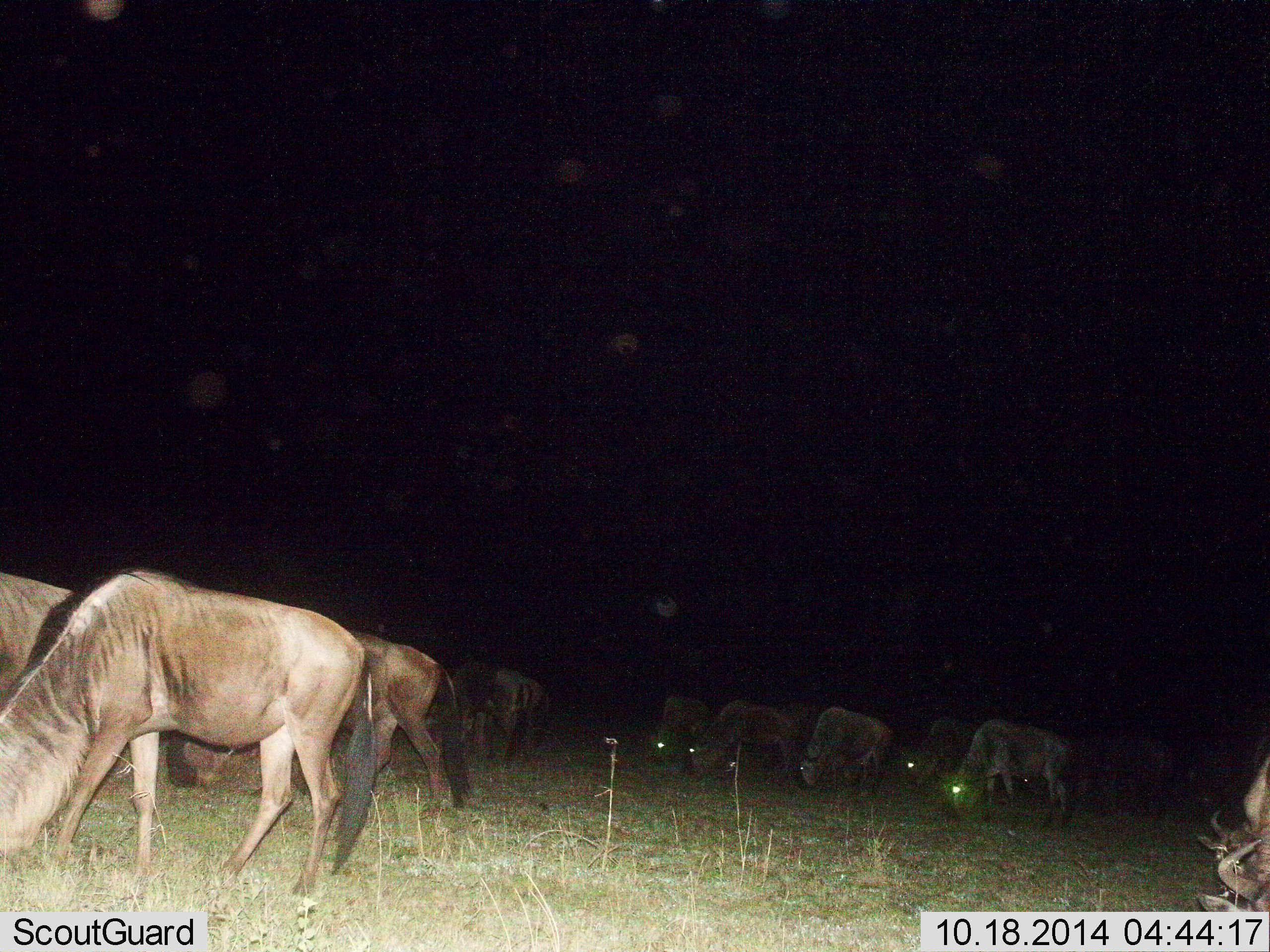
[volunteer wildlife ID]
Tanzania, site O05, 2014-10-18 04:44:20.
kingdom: Animalia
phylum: Chordata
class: Mammalia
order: Artiodactyla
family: Bovidae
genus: Connochaetes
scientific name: Connochaetes taurinus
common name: blue wildebeest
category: wildebeest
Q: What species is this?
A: Wildebeest (blue wildebeest) (Connochaetes taurinus).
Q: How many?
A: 11-50.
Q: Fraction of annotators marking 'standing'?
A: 40%.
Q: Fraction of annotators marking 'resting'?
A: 0%.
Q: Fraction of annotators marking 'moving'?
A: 20%.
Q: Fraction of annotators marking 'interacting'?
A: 0%.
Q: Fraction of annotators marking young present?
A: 0%.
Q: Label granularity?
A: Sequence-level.